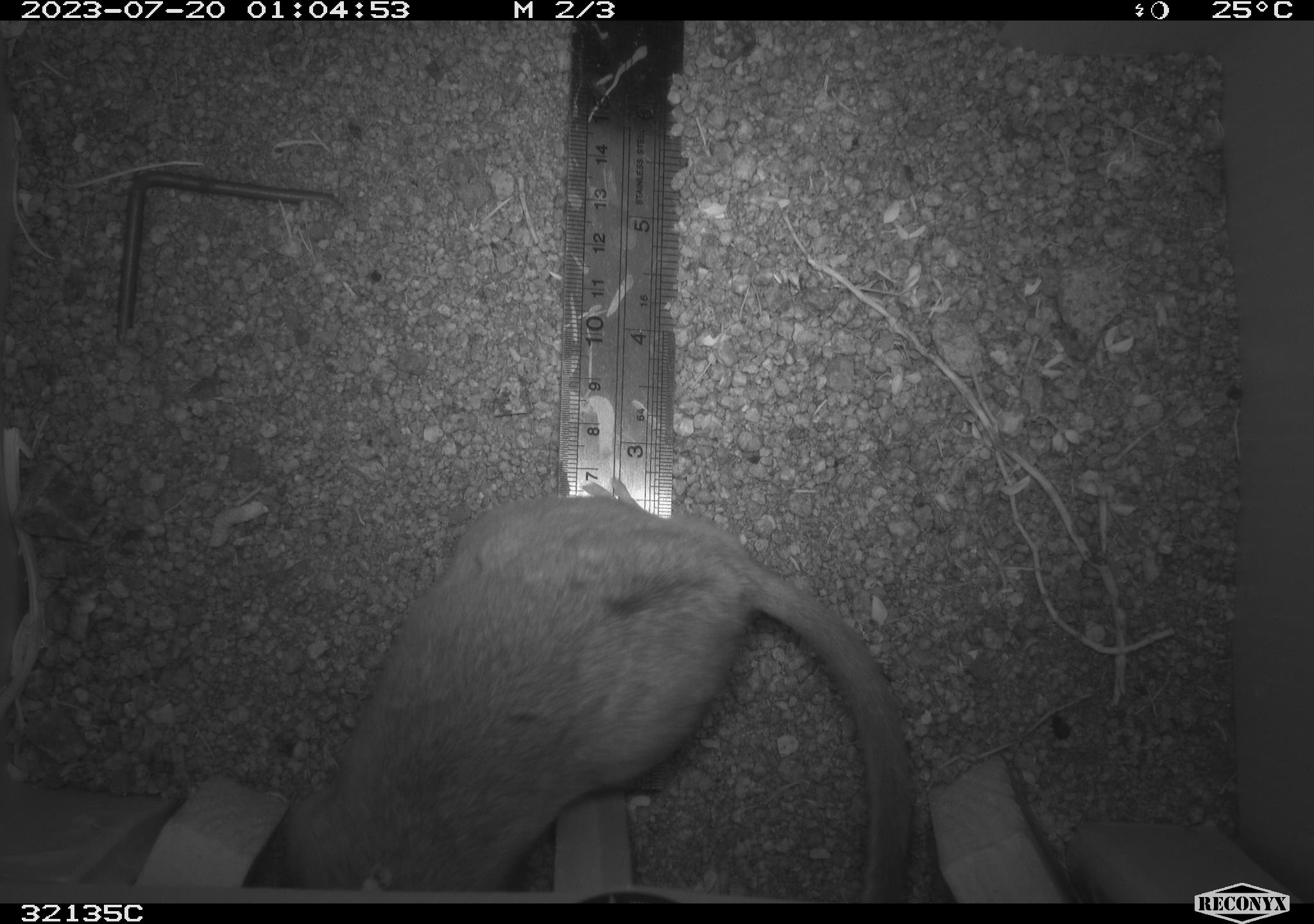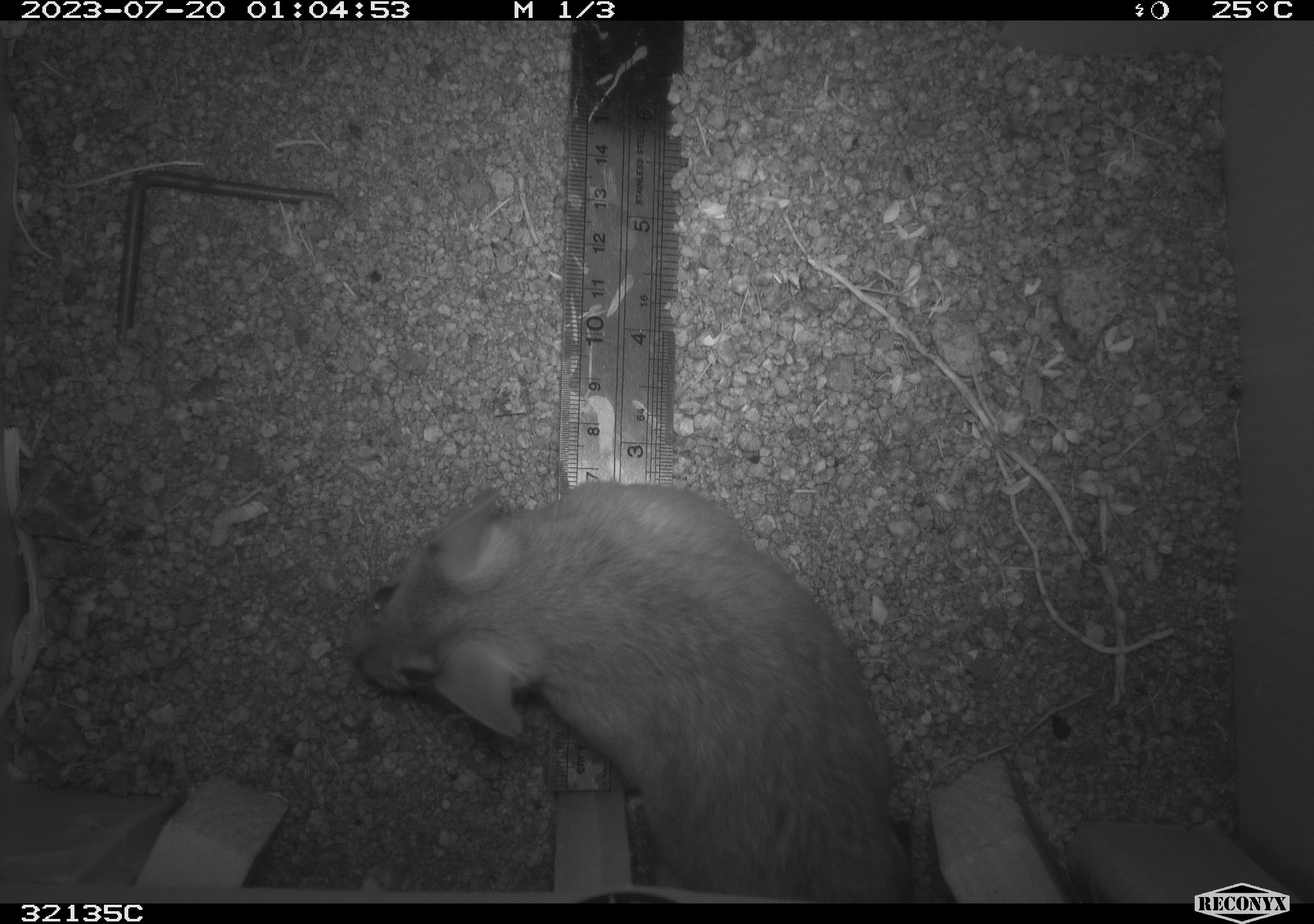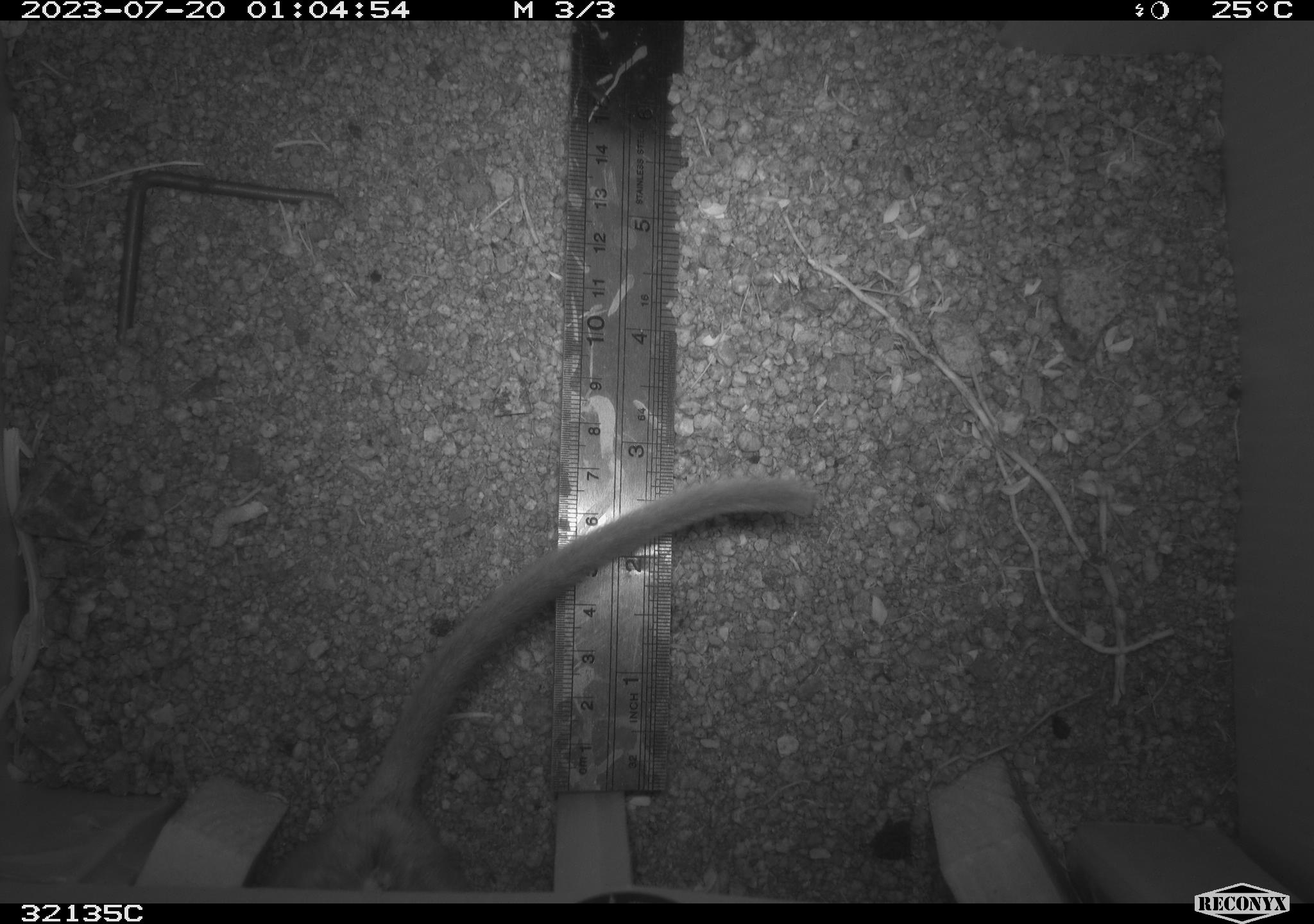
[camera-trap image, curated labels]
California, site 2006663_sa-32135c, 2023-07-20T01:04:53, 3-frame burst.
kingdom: Animalia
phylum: Chordata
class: Mammalia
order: Rodentia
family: Cricetidae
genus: Neotoma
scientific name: Neotoma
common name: pack rat or woodrat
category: neotoma species